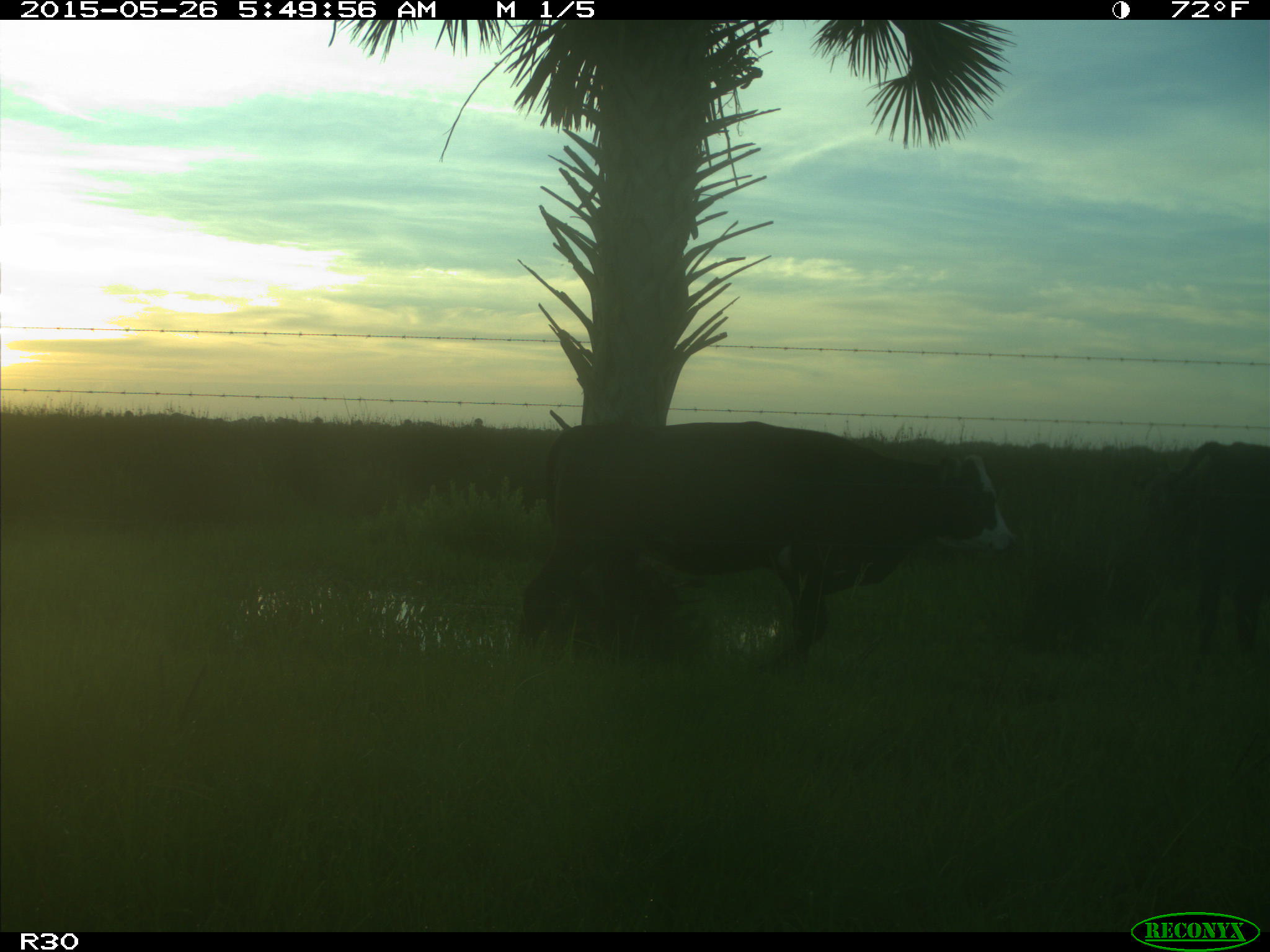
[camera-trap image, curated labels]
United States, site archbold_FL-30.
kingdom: Animalia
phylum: Chordata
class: Mammalia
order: Artiodactyla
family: Bovidae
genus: Bos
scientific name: Bos taurus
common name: domestic cow